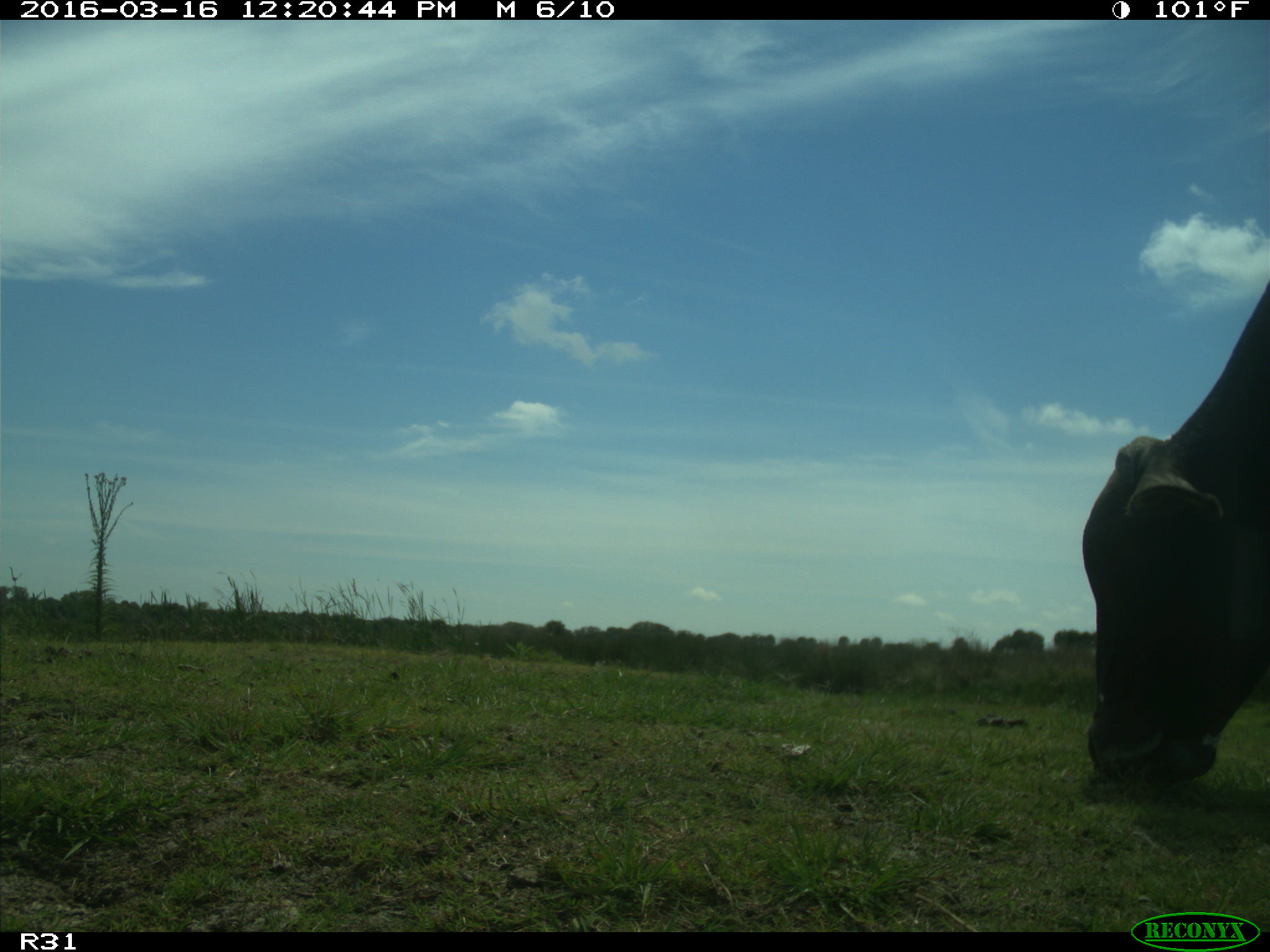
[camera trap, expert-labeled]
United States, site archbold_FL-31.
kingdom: Animalia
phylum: Chordata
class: Mammalia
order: Artiodactyla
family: Bovidae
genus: Bos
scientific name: Bos taurus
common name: domestic cow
Bos taurus (domestic cow).